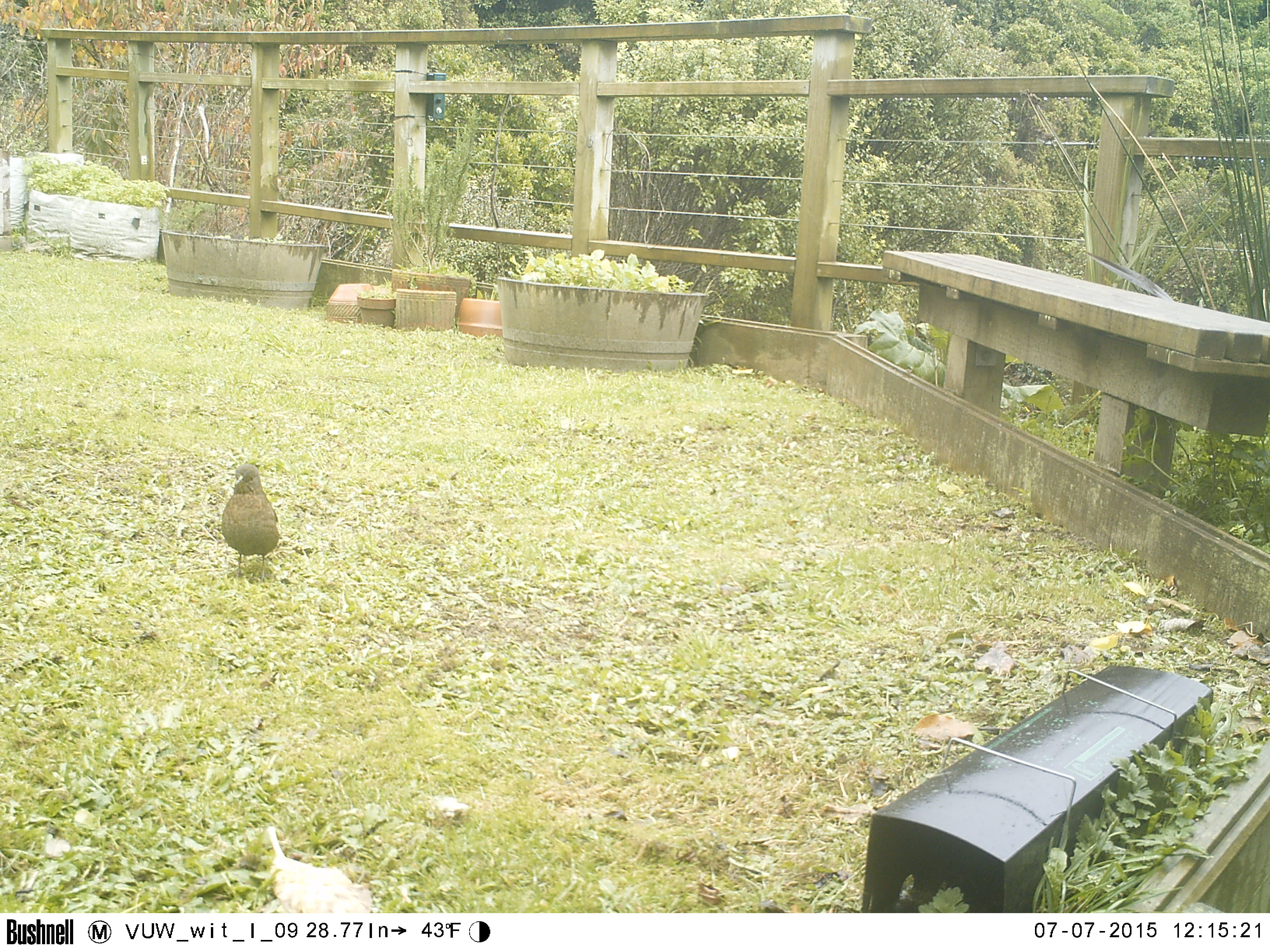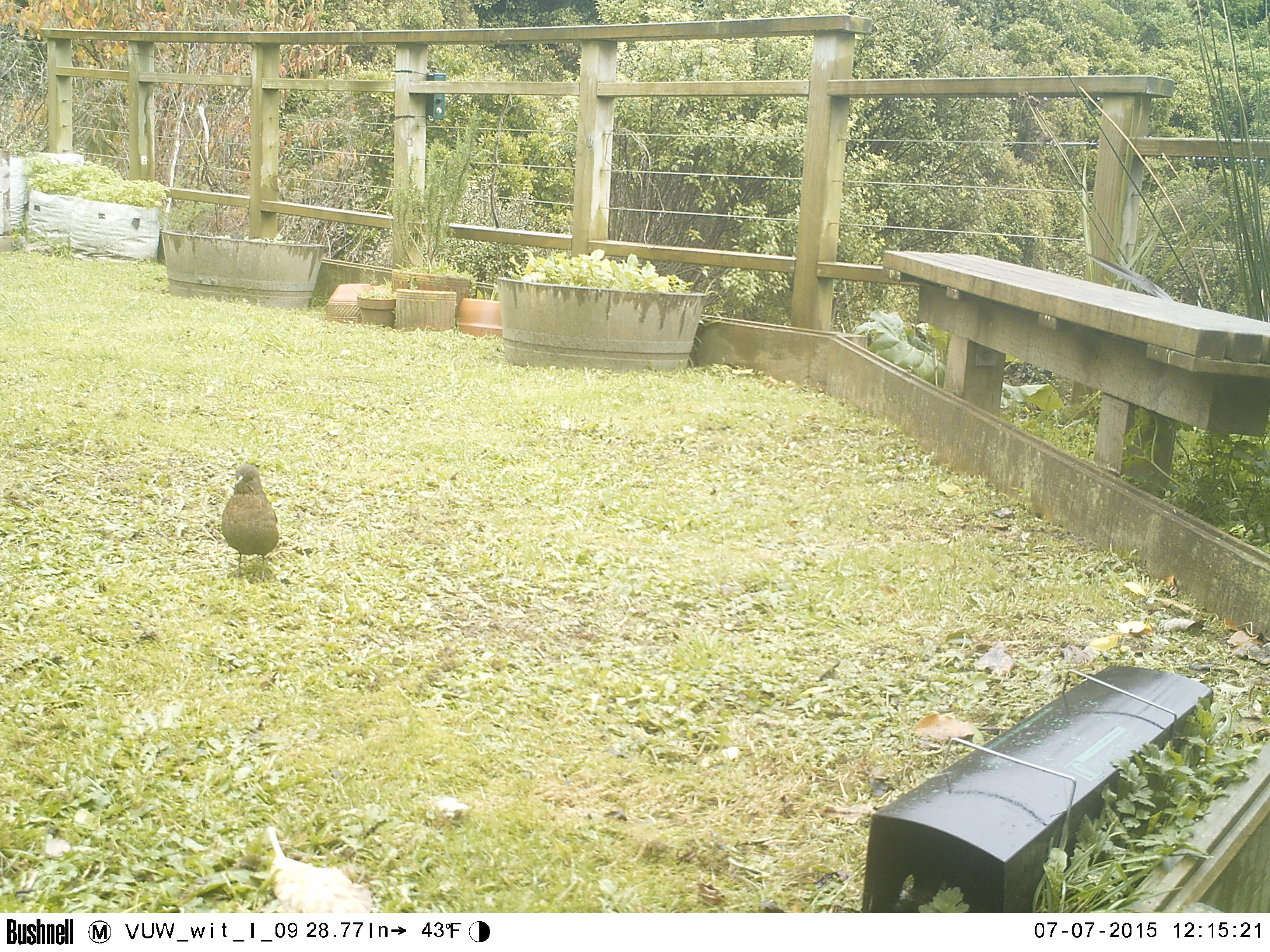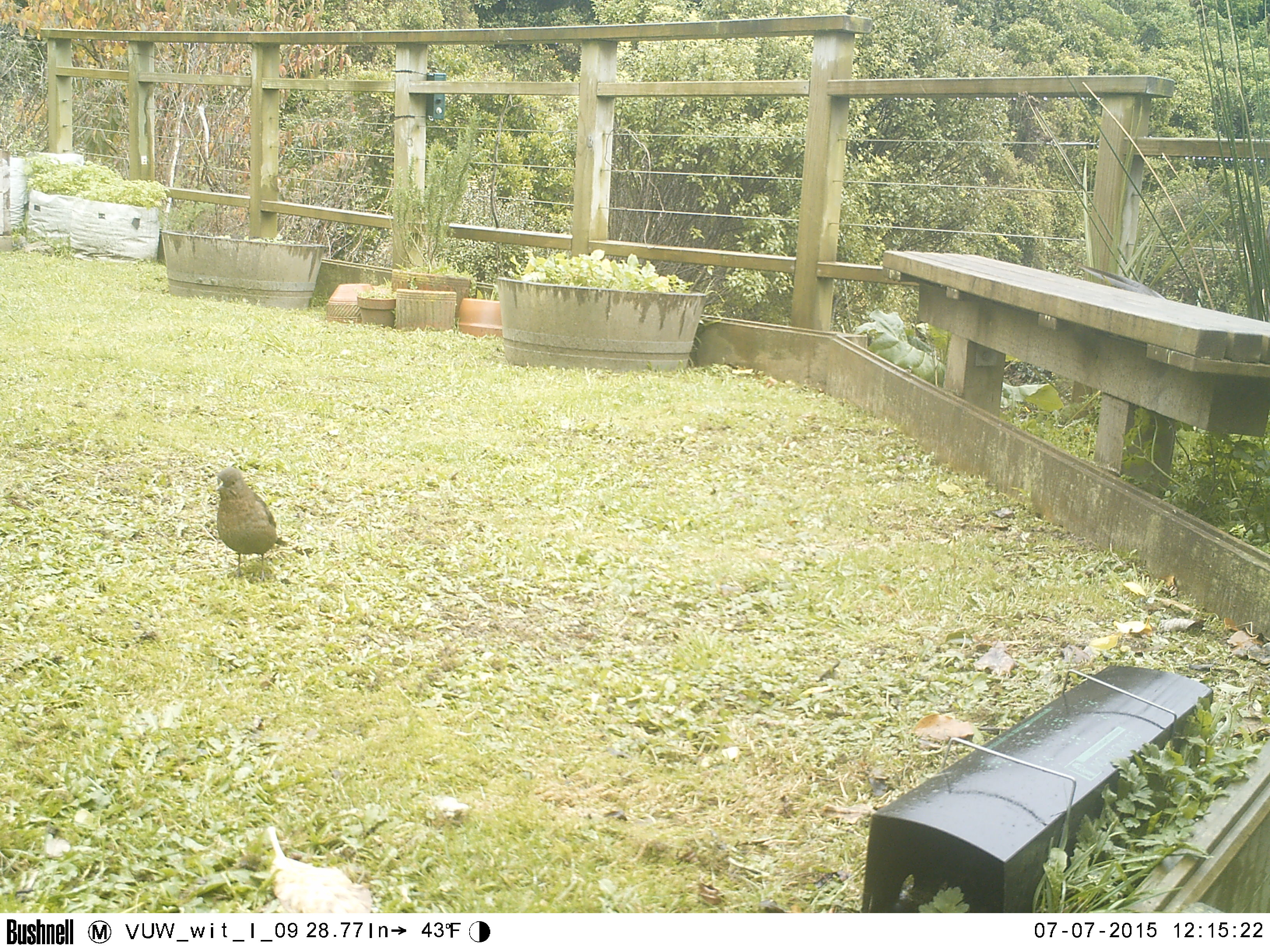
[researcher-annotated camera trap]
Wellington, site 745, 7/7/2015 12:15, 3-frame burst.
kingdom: Animalia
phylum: Chordata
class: Aves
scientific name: Aves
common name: bird